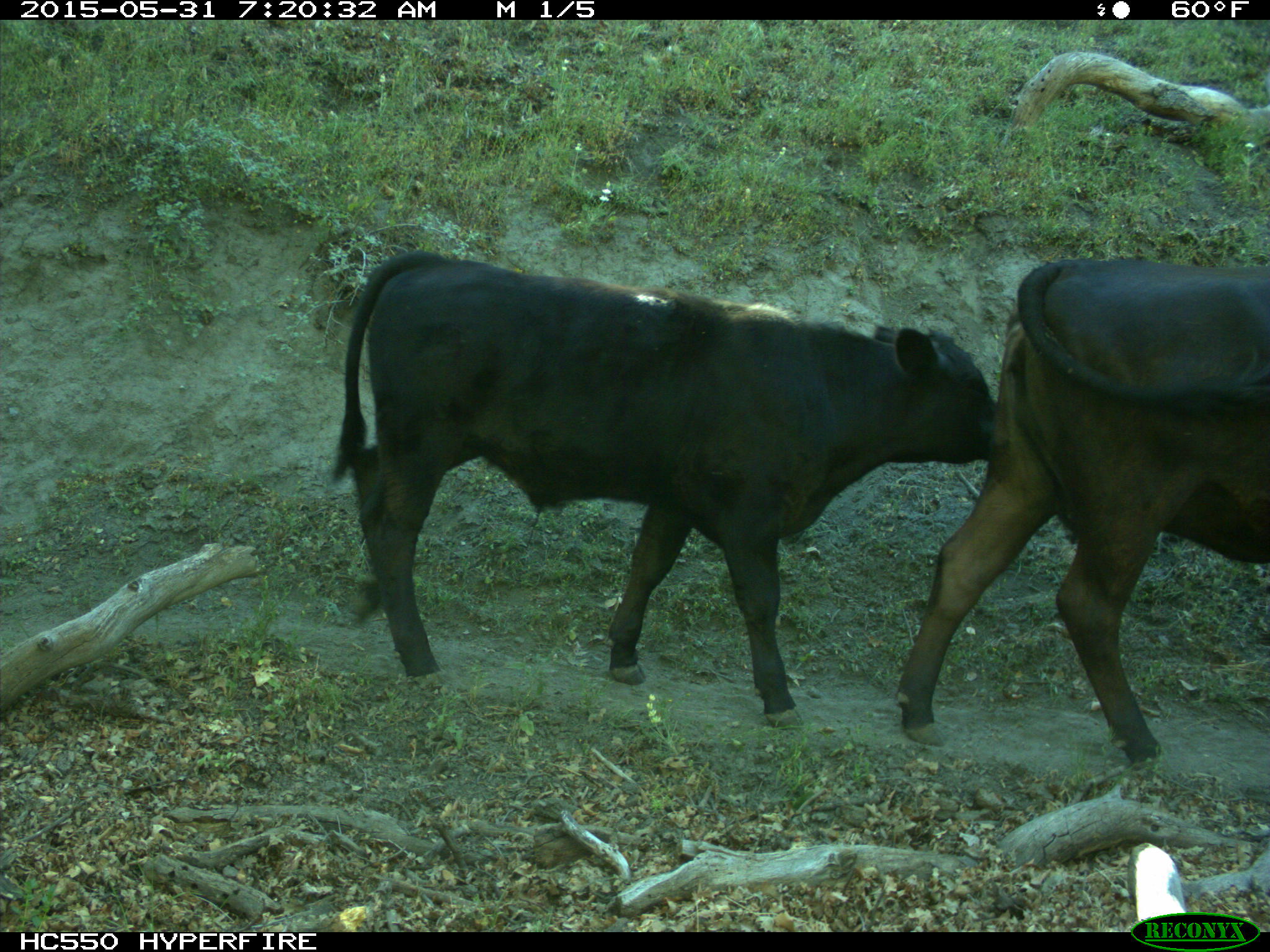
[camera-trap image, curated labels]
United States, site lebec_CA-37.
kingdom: Animalia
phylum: Chordata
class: Mammalia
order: Artiodactyla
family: Bovidae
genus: Bos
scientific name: Bos taurus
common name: domestic cow